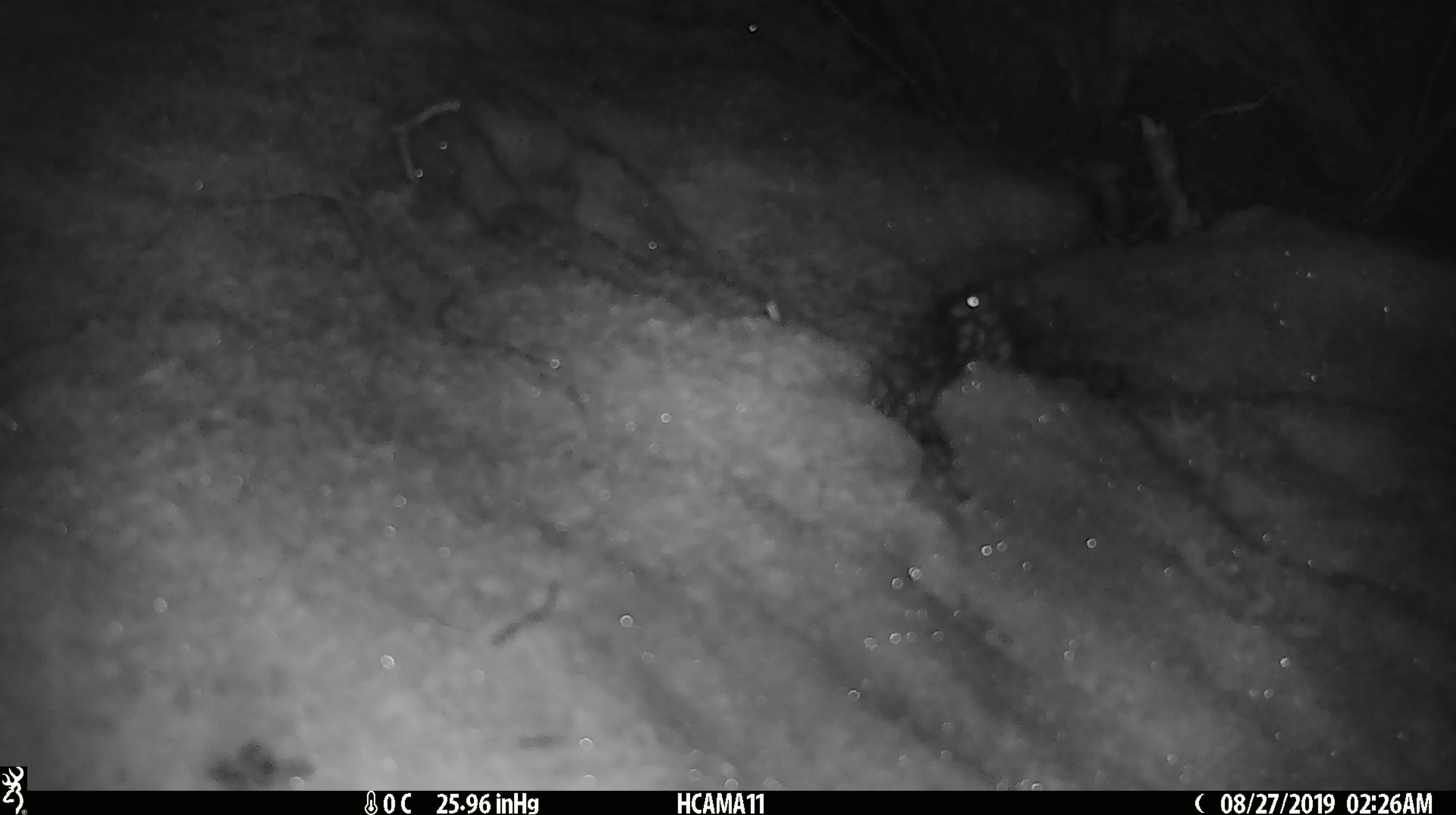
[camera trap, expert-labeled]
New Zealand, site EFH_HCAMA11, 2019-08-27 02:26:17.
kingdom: Animalia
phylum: Chordata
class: Mammalia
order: Rodentia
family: Muridae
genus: Mus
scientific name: Mus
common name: mouse